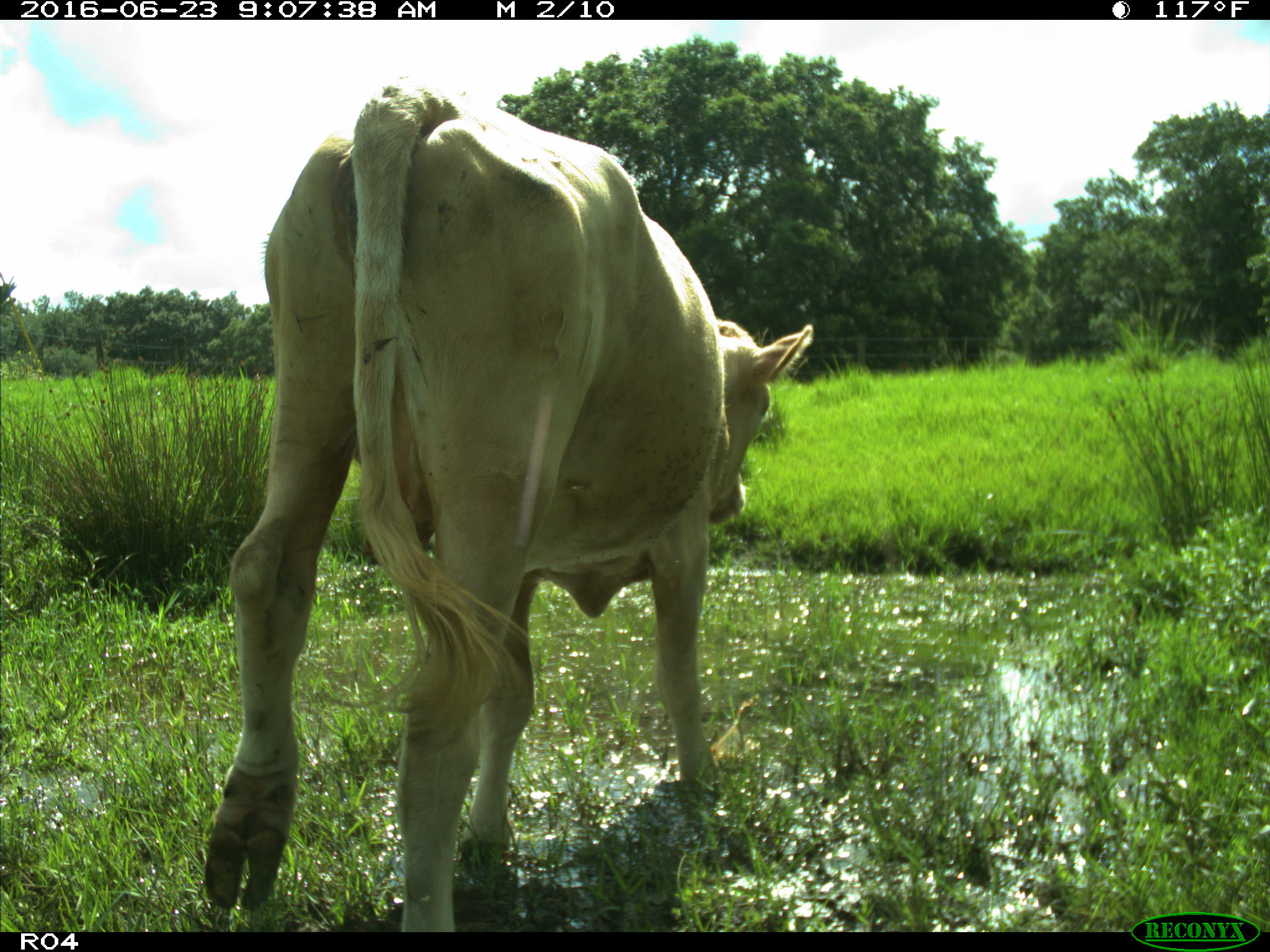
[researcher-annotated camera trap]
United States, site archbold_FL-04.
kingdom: Animalia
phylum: Chordata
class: Mammalia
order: Artiodactyla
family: Bovidae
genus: Bos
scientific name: Bos taurus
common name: domestic cow